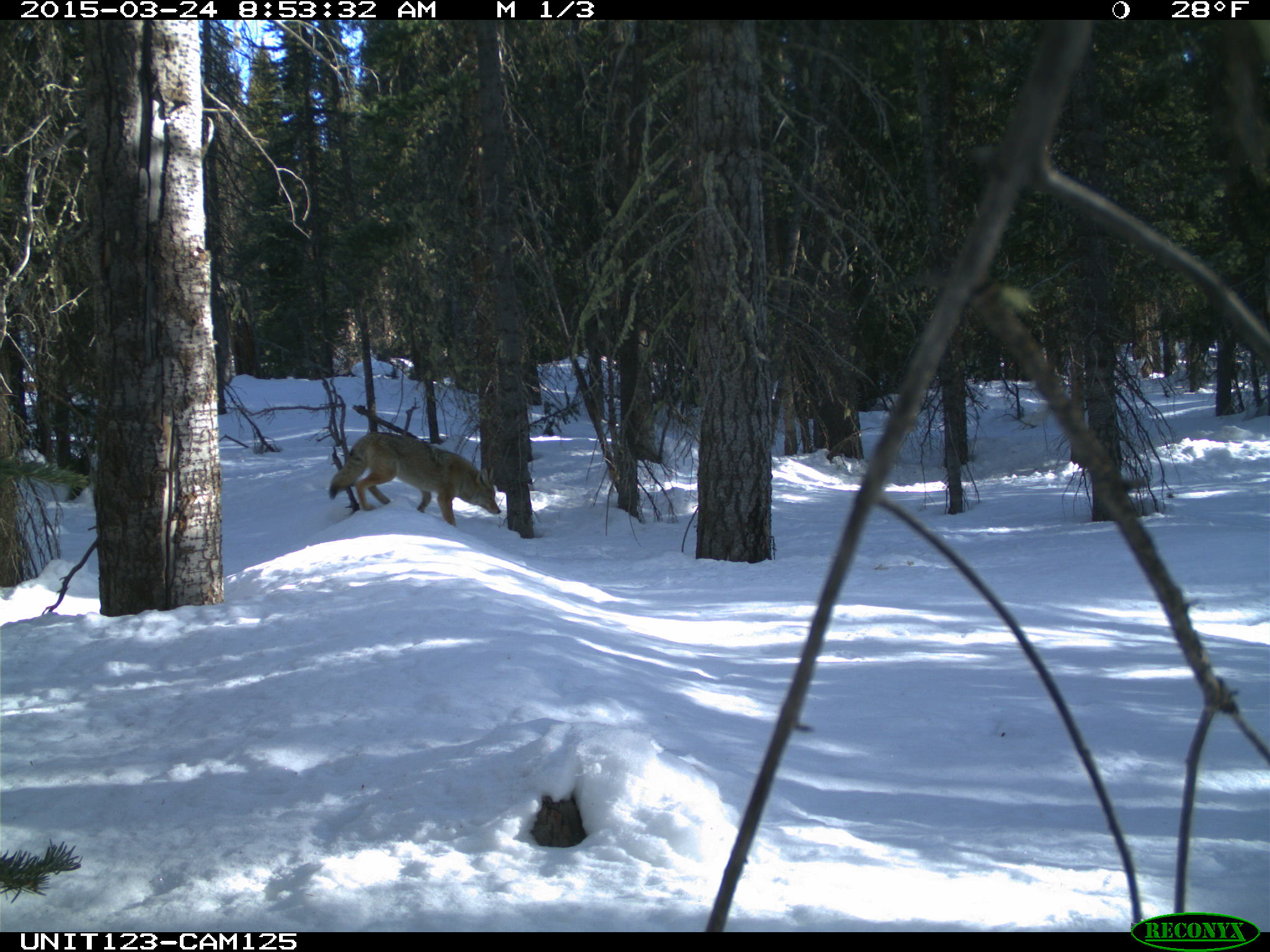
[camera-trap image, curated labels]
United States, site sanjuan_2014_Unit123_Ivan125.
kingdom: Animalia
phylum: Chordata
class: Mammalia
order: Carnivora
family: Canidae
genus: Canis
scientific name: Canis latrans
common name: coyote